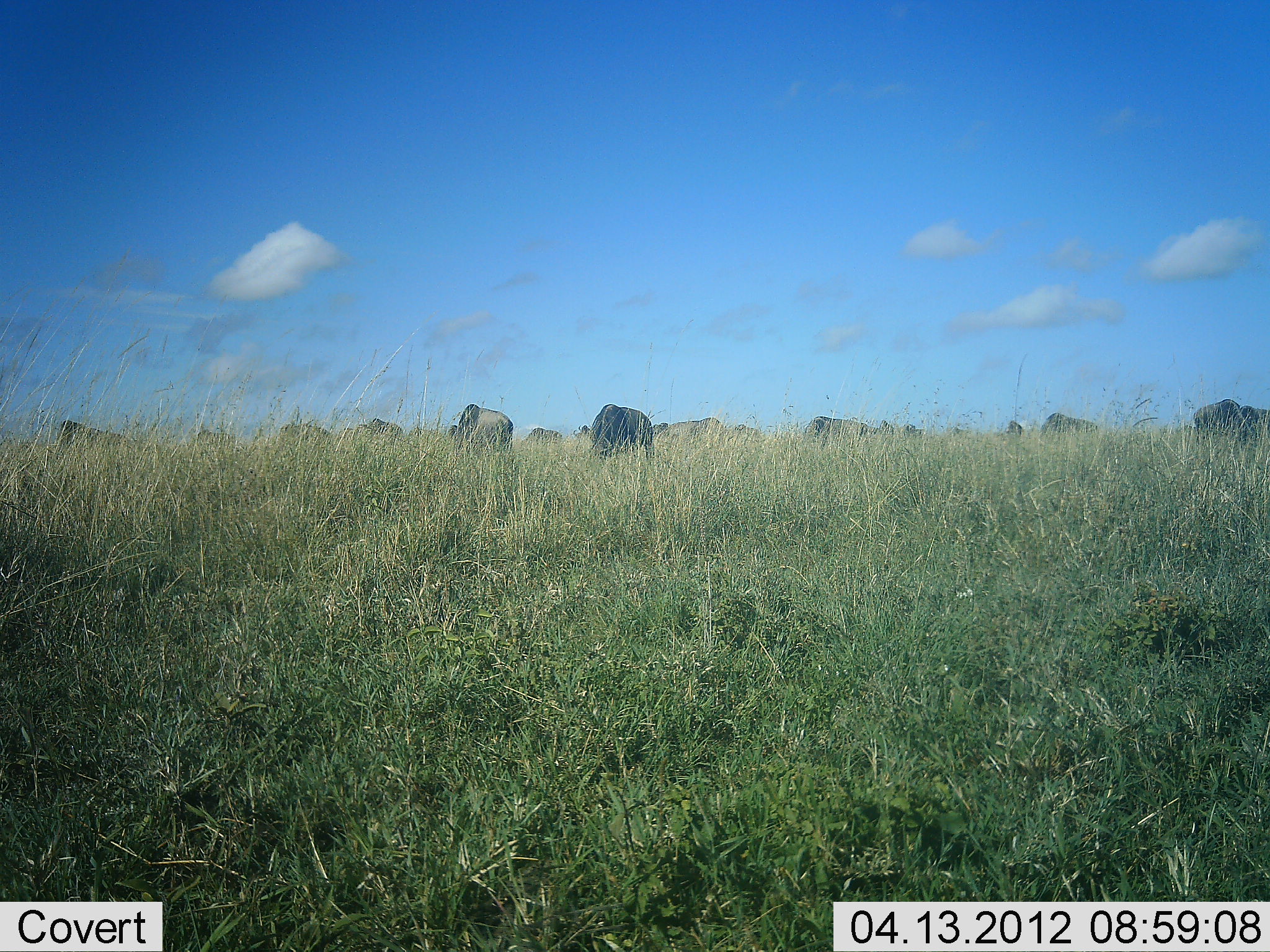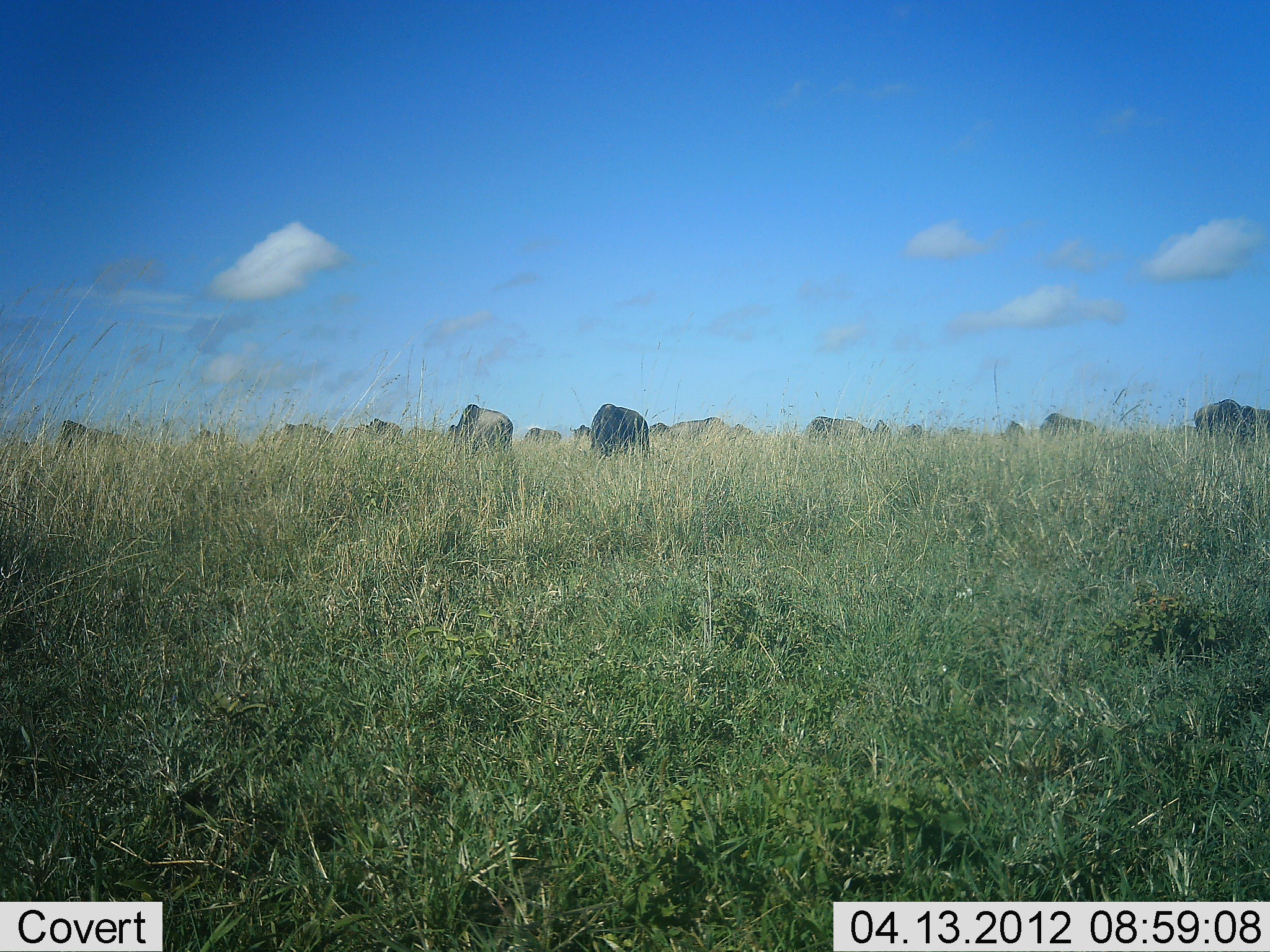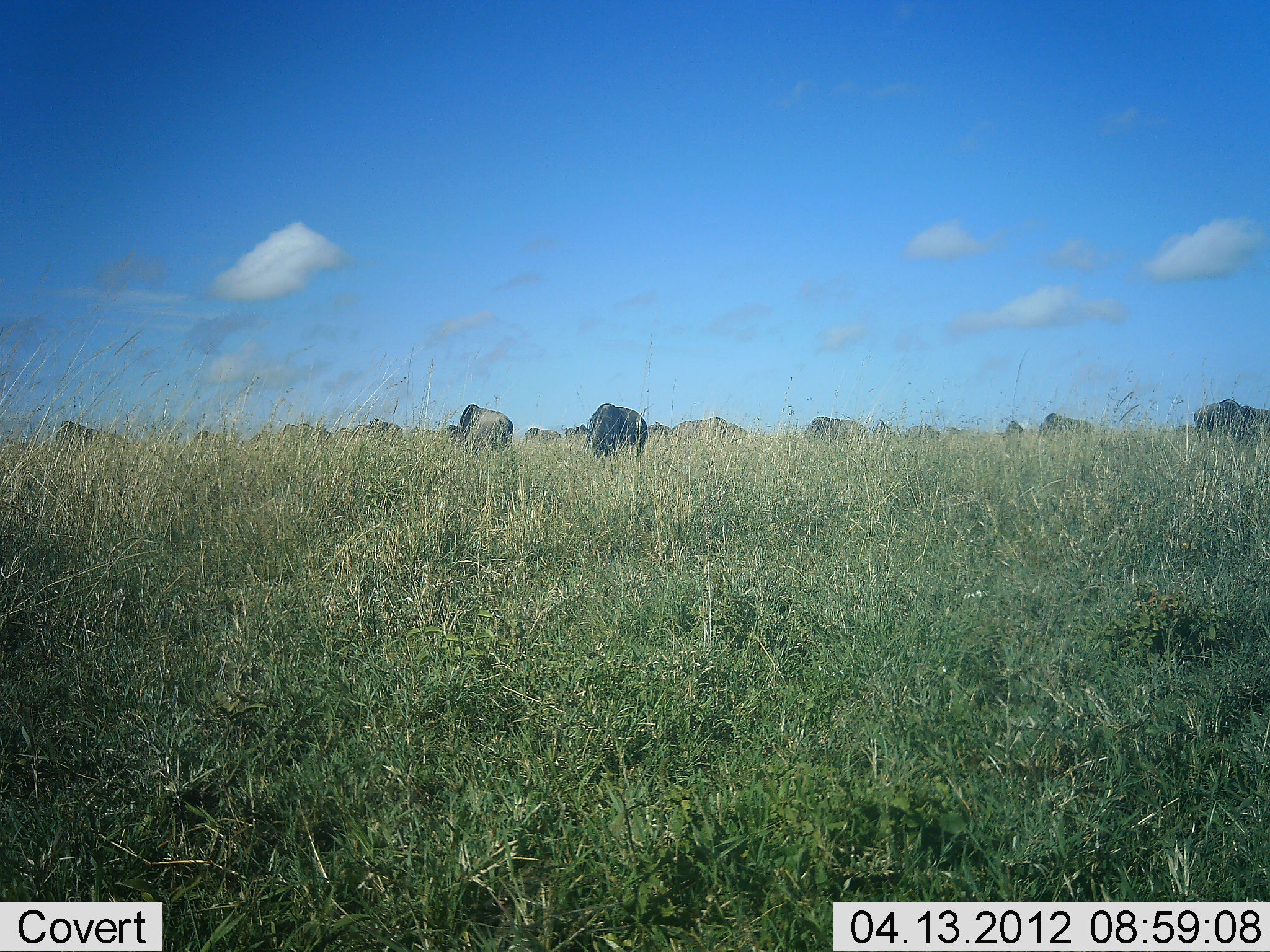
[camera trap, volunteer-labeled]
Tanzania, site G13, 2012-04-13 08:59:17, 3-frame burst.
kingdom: Animalia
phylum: Chordata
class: Mammalia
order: Artiodactyla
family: Bovidae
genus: Connochaetes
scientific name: Connochaetes taurinus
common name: blue wildebeest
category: wildebeest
Wildebeest (blue wildebeest) (Connochaetes taurinus), count 11-50. Behavior (volunteer vote fractions): standing 50%, resting 8%, moving 8%, interacting 0%. Young present (vote fraction): 0%. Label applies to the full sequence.